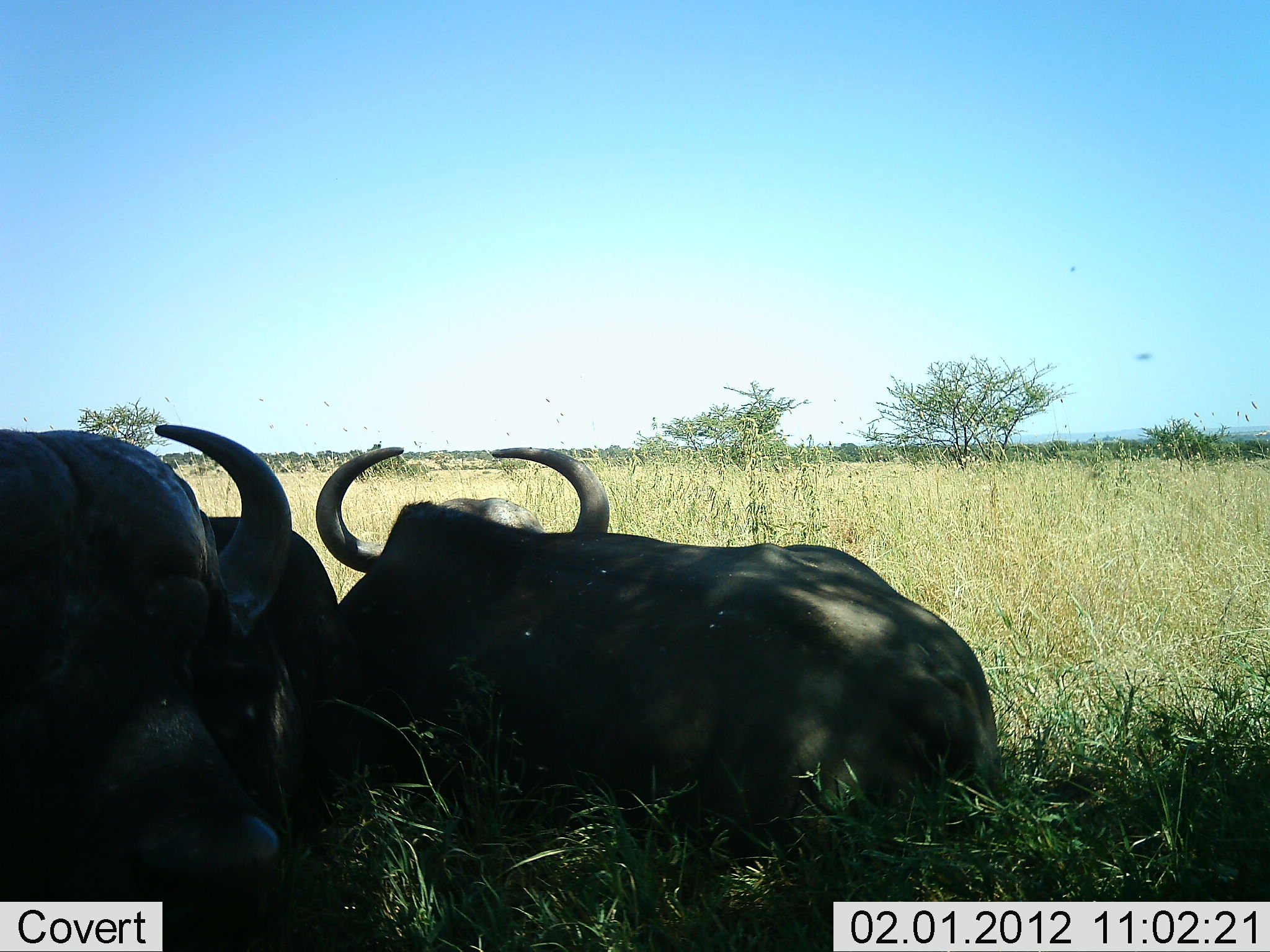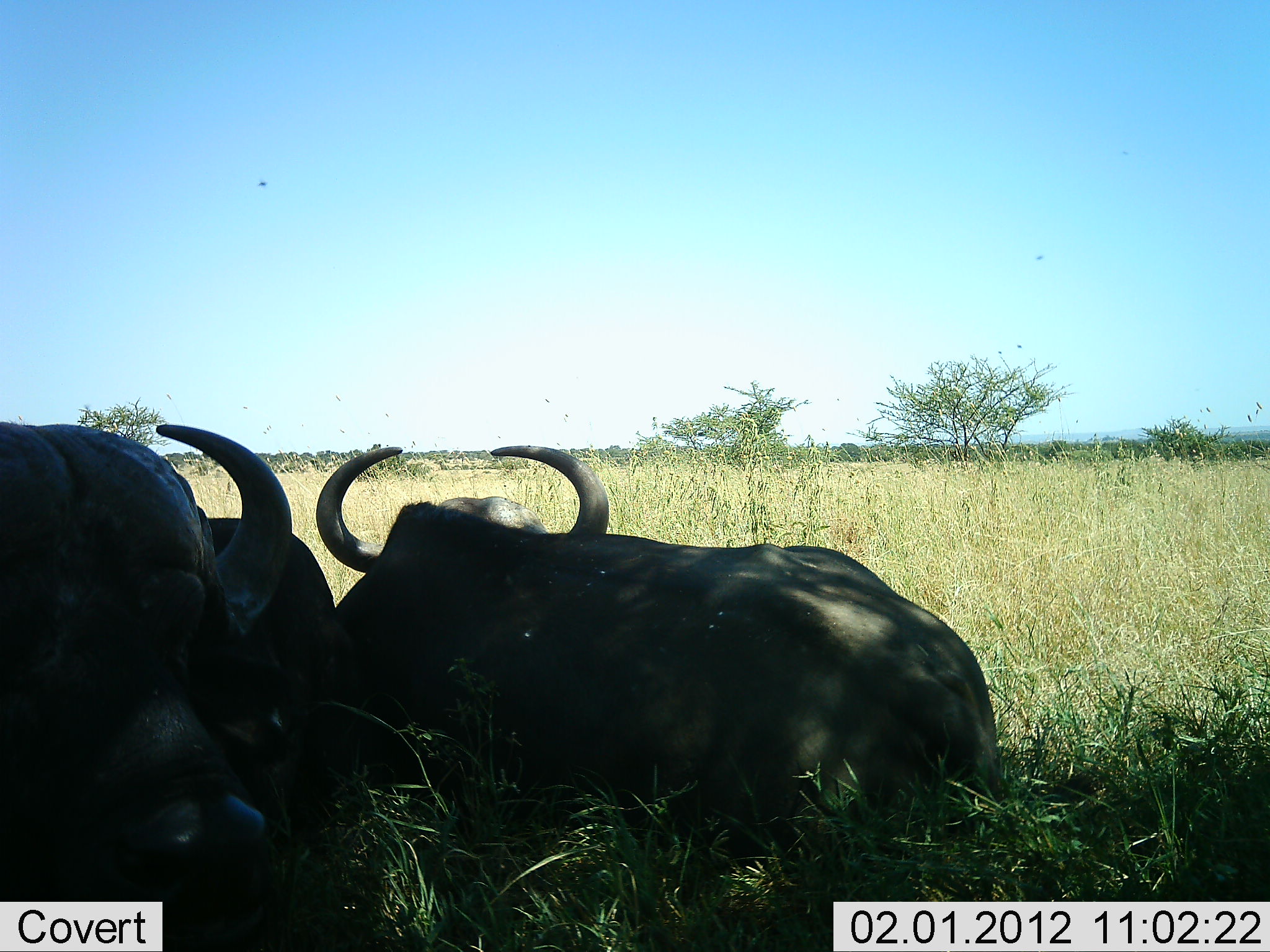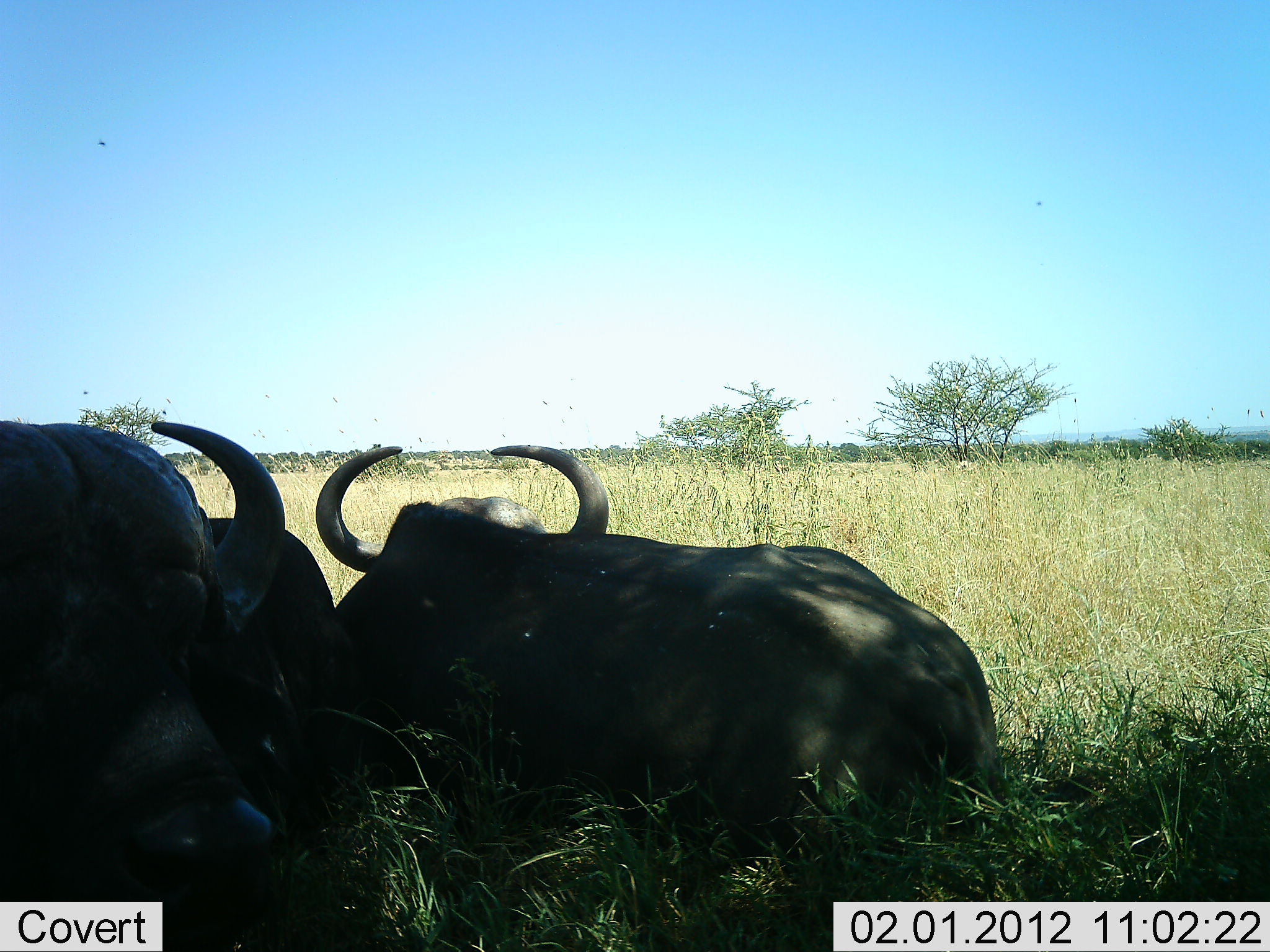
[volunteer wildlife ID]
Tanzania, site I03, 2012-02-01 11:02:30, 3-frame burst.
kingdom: Animalia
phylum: Chordata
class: Mammalia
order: Artiodactyla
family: Bovidae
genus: Syncerus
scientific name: Syncerus caffer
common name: cape buffalo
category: buffalo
Buffalo (cape buffalo) (Syncerus caffer), count 2. Behavior (volunteer vote fractions): standing 0%, resting 95%, moving 0%, interacting 5%. Young present (vote fraction): 0%. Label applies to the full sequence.